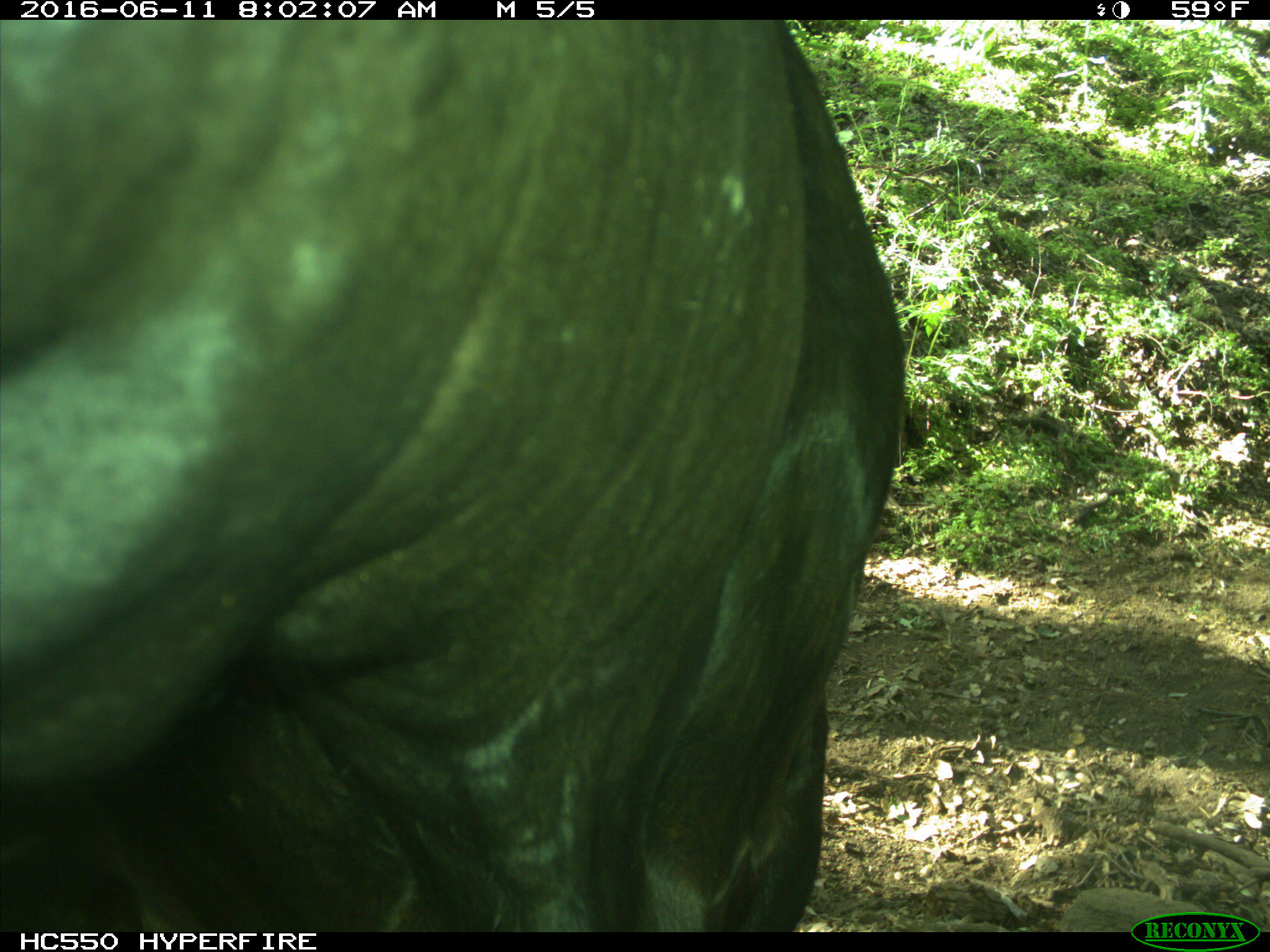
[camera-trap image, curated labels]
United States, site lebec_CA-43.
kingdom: Animalia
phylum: Chordata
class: Mammalia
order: Artiodactyla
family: Bovidae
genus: Bos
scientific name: Bos taurus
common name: domestic cow